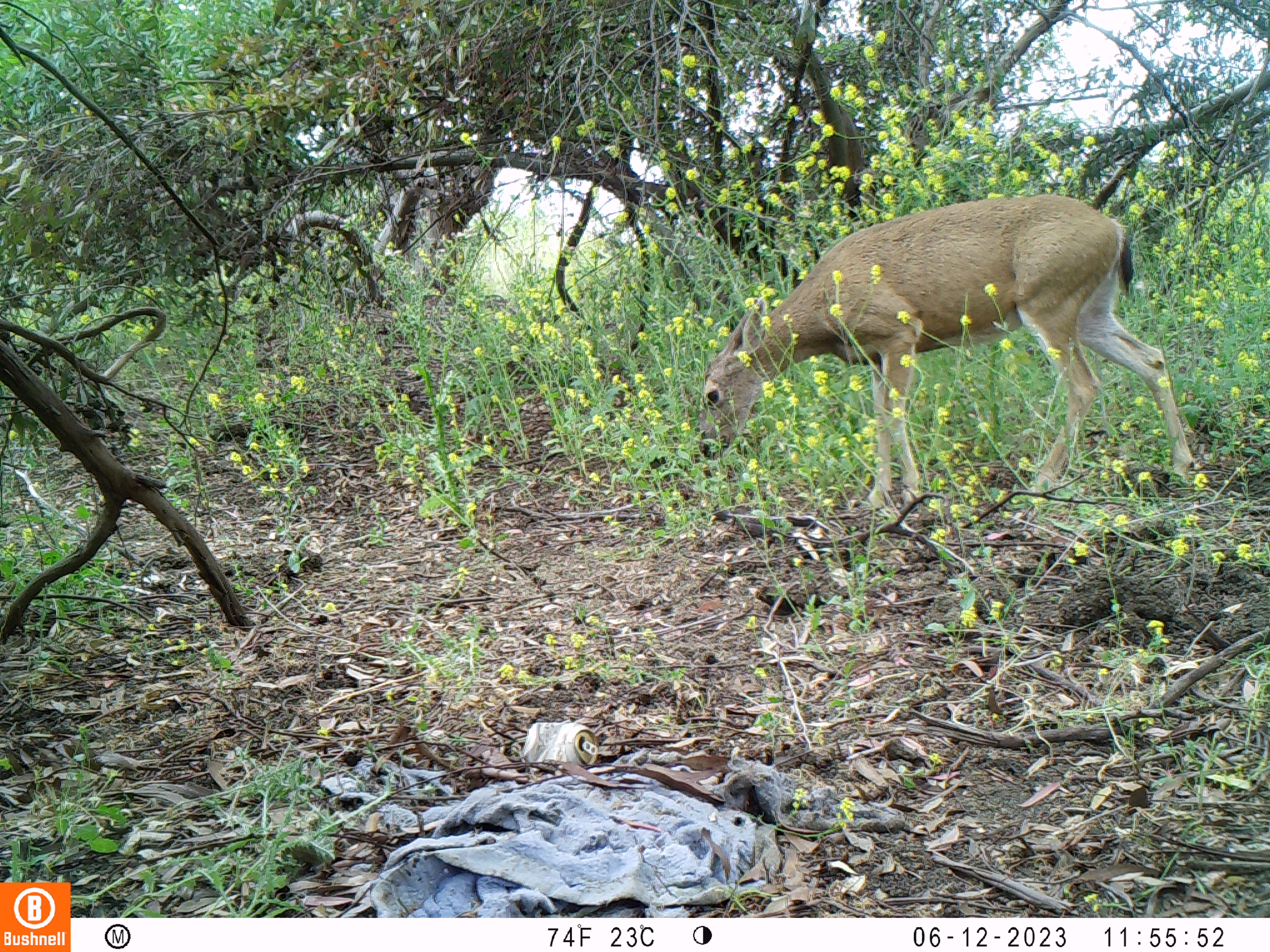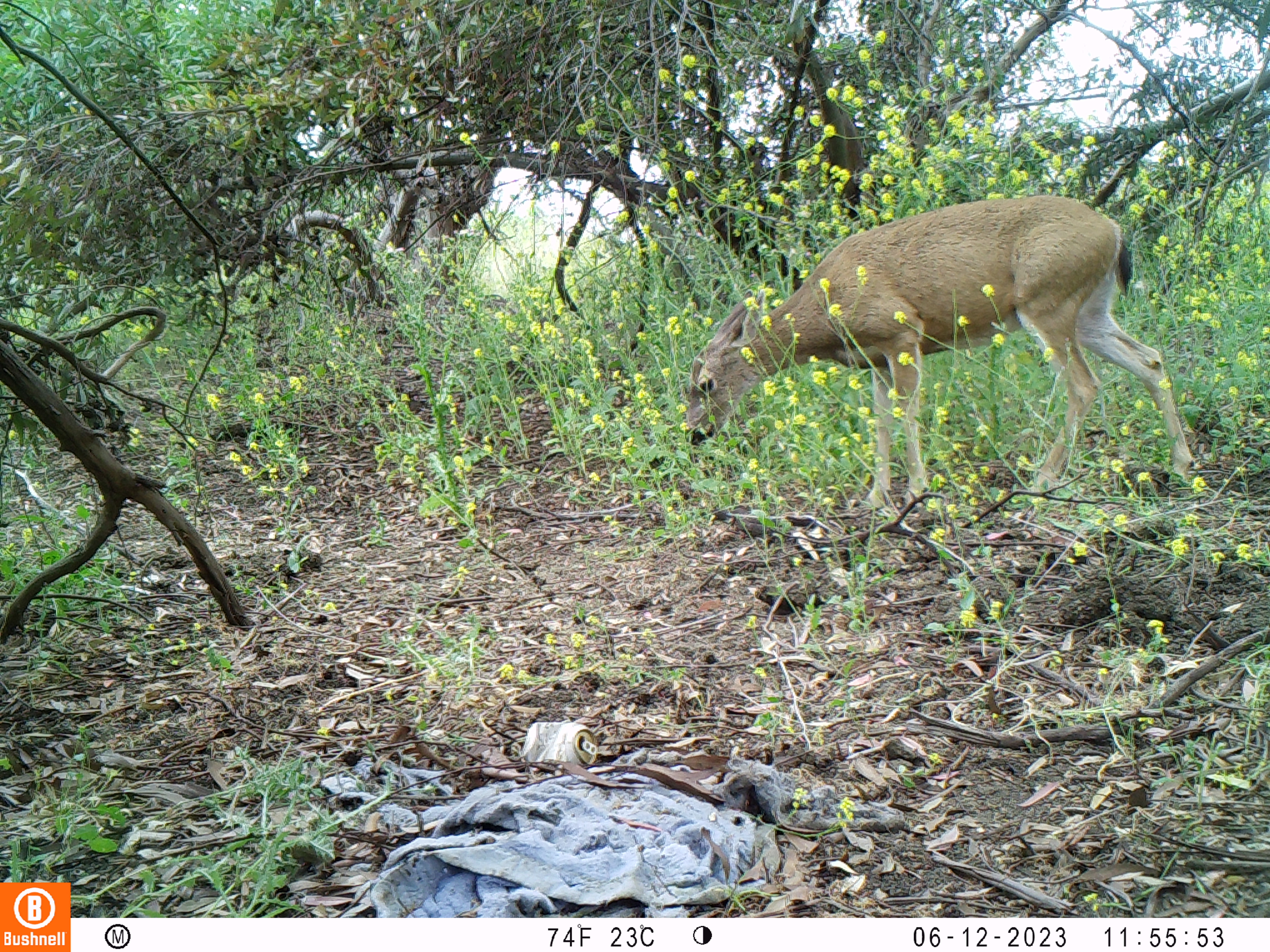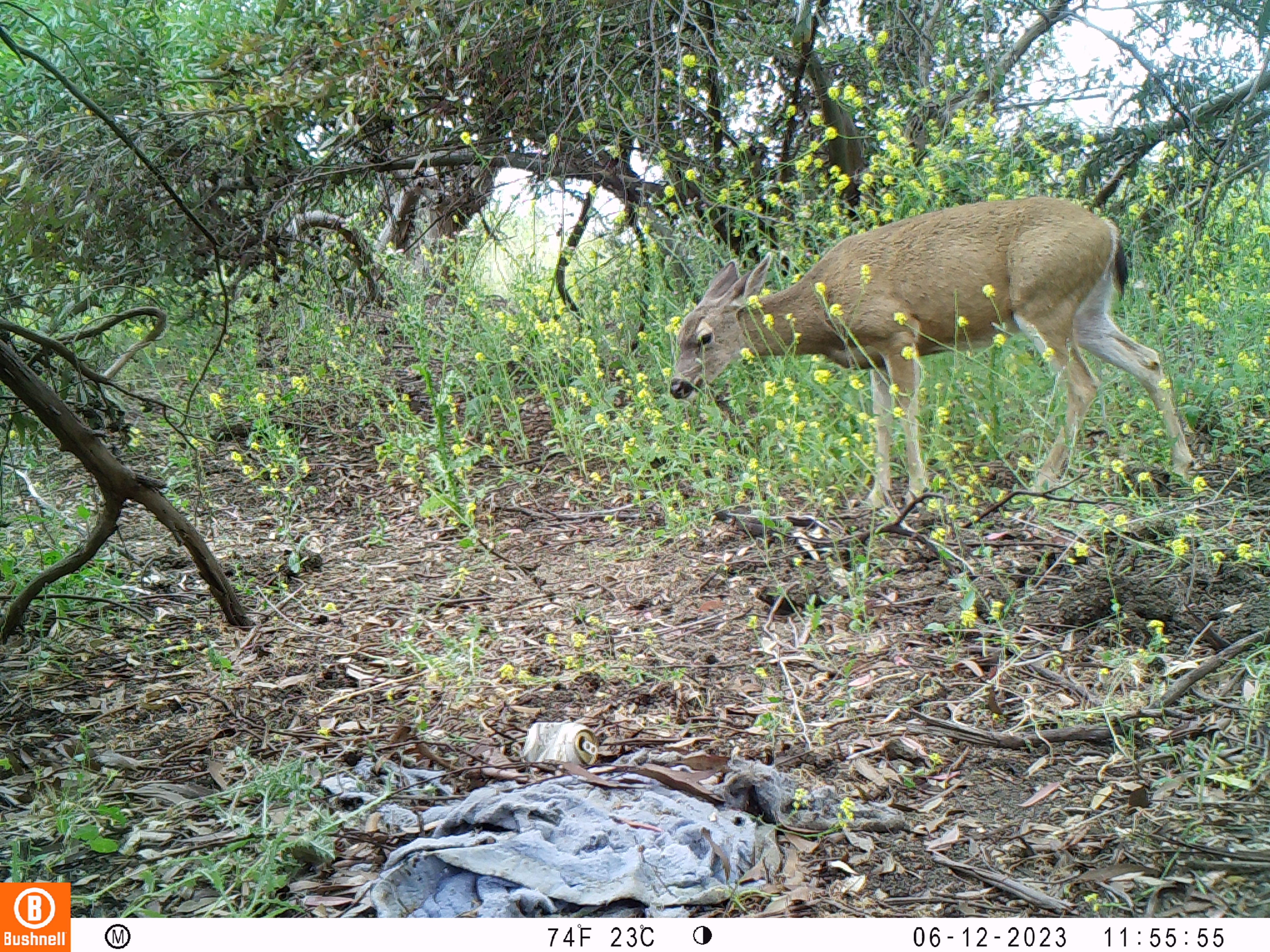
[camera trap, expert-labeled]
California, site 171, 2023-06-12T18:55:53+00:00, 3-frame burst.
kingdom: Animalia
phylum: Chordata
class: Mammalia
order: Artiodactyla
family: Cervidae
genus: Odocoileus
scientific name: Odocoileus hemionus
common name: mule deer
Mule deer (Odocoileus hemionus).